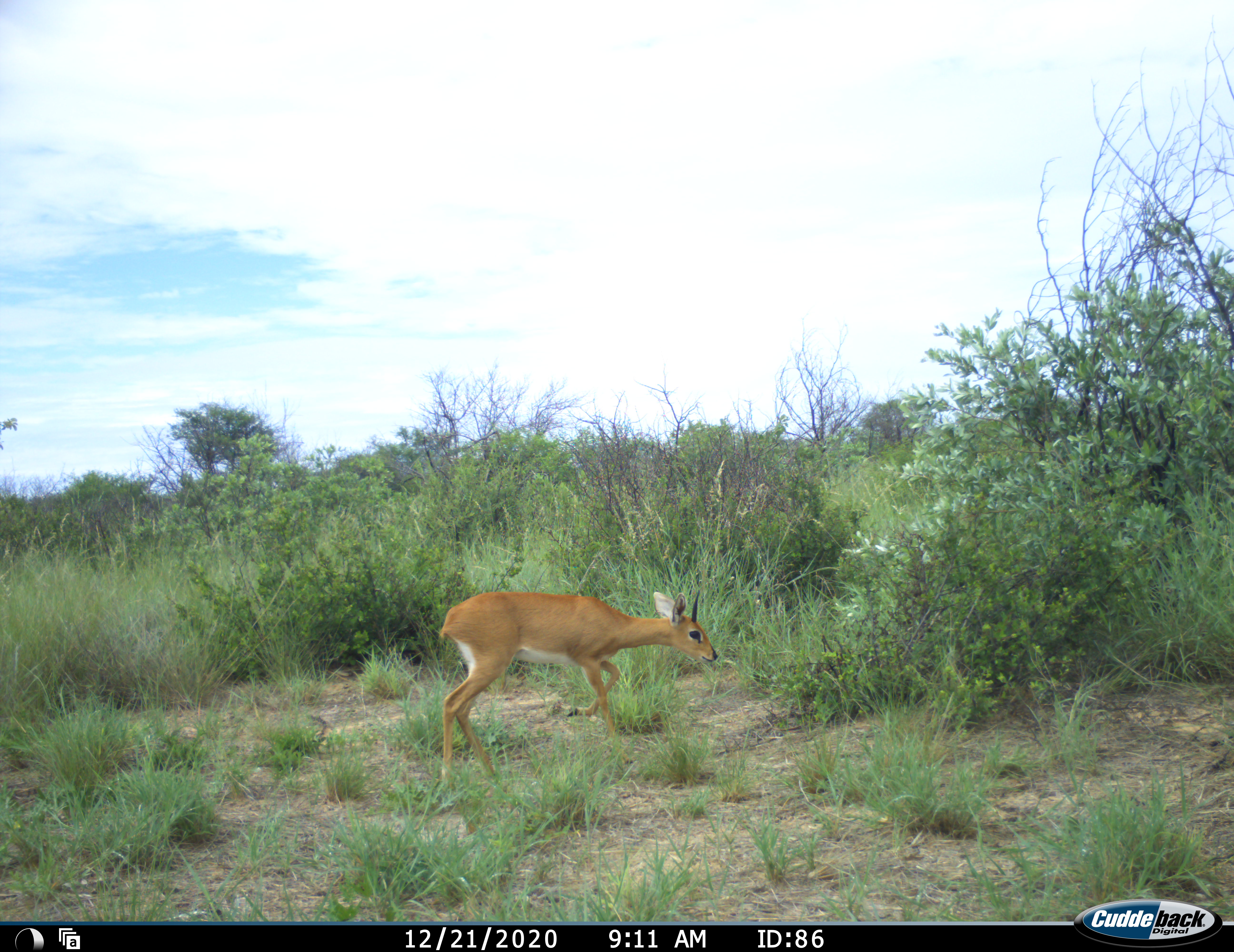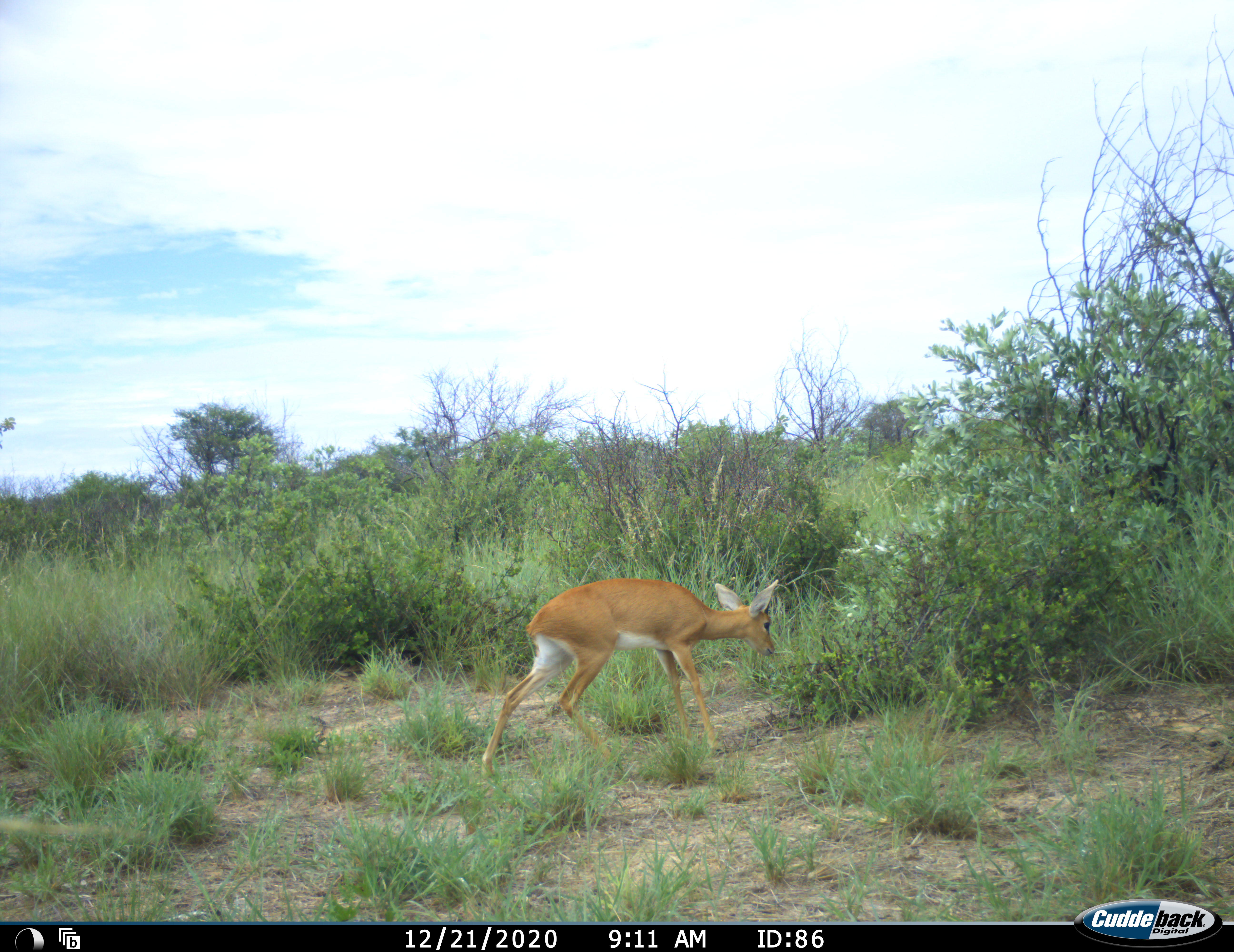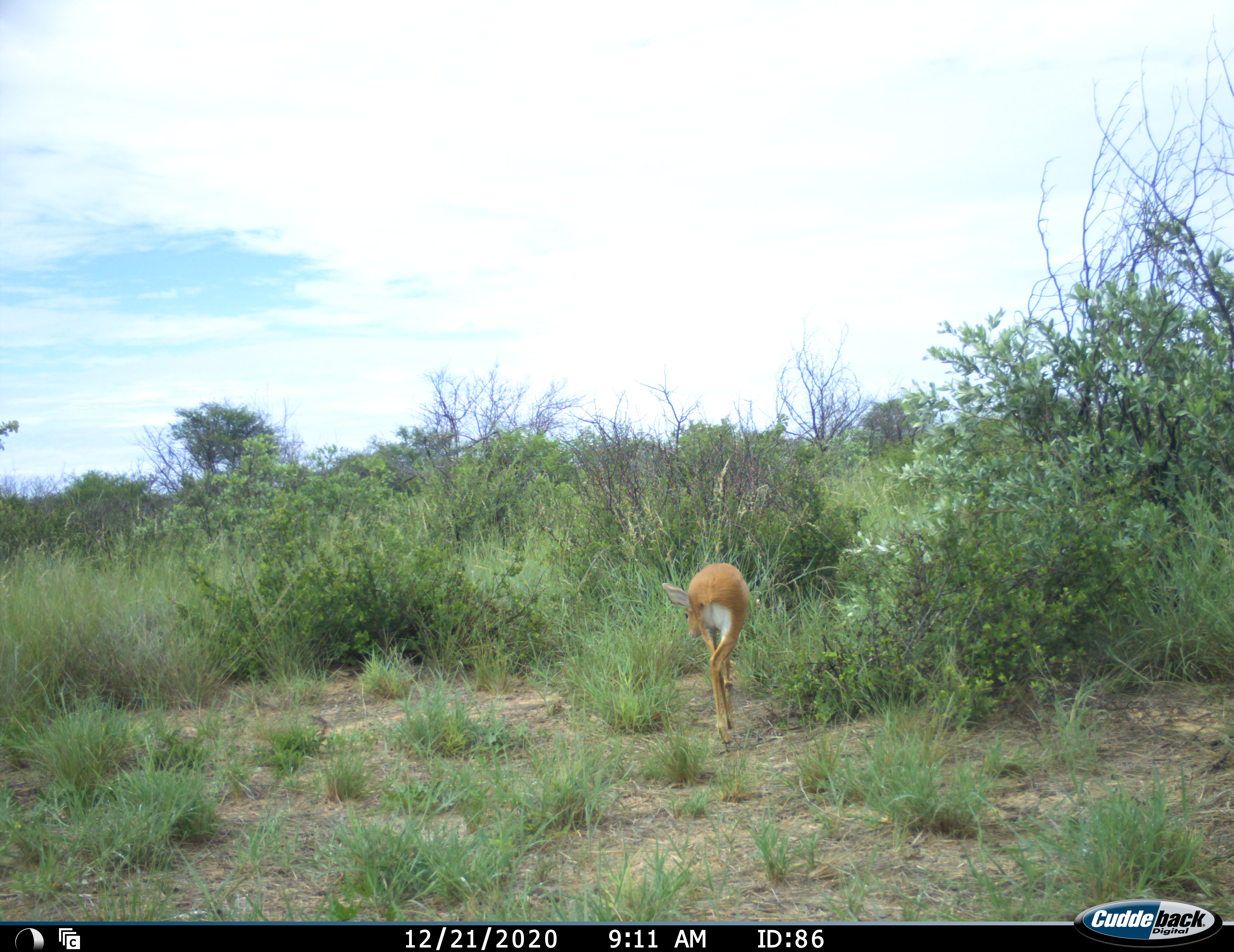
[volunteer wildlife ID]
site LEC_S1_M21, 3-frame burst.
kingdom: Animalia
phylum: Chordata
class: Mammalia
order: Artiodactyla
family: Bovidae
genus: Raphicerus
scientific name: Raphicerus campestris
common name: steenbok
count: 1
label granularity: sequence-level